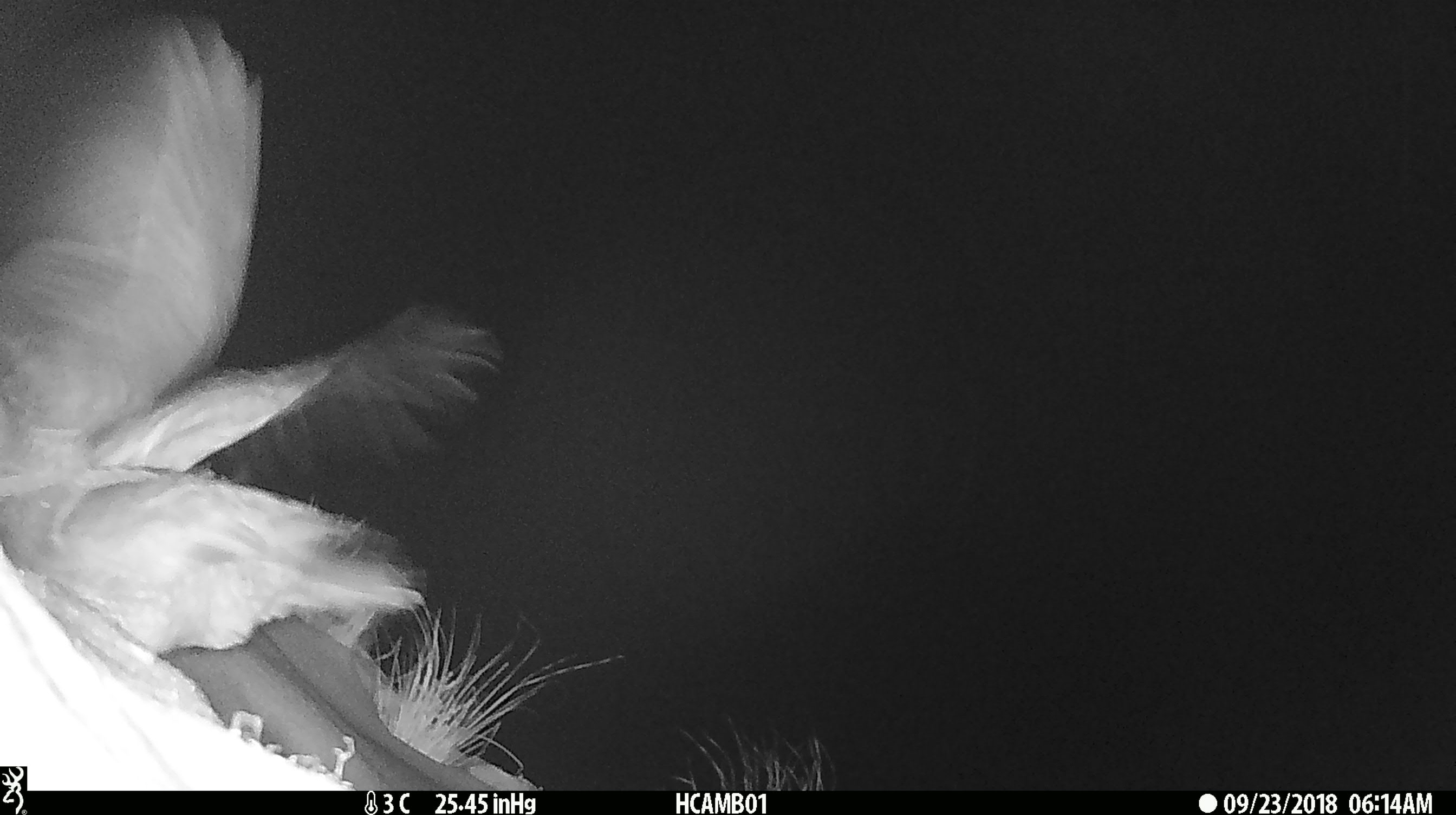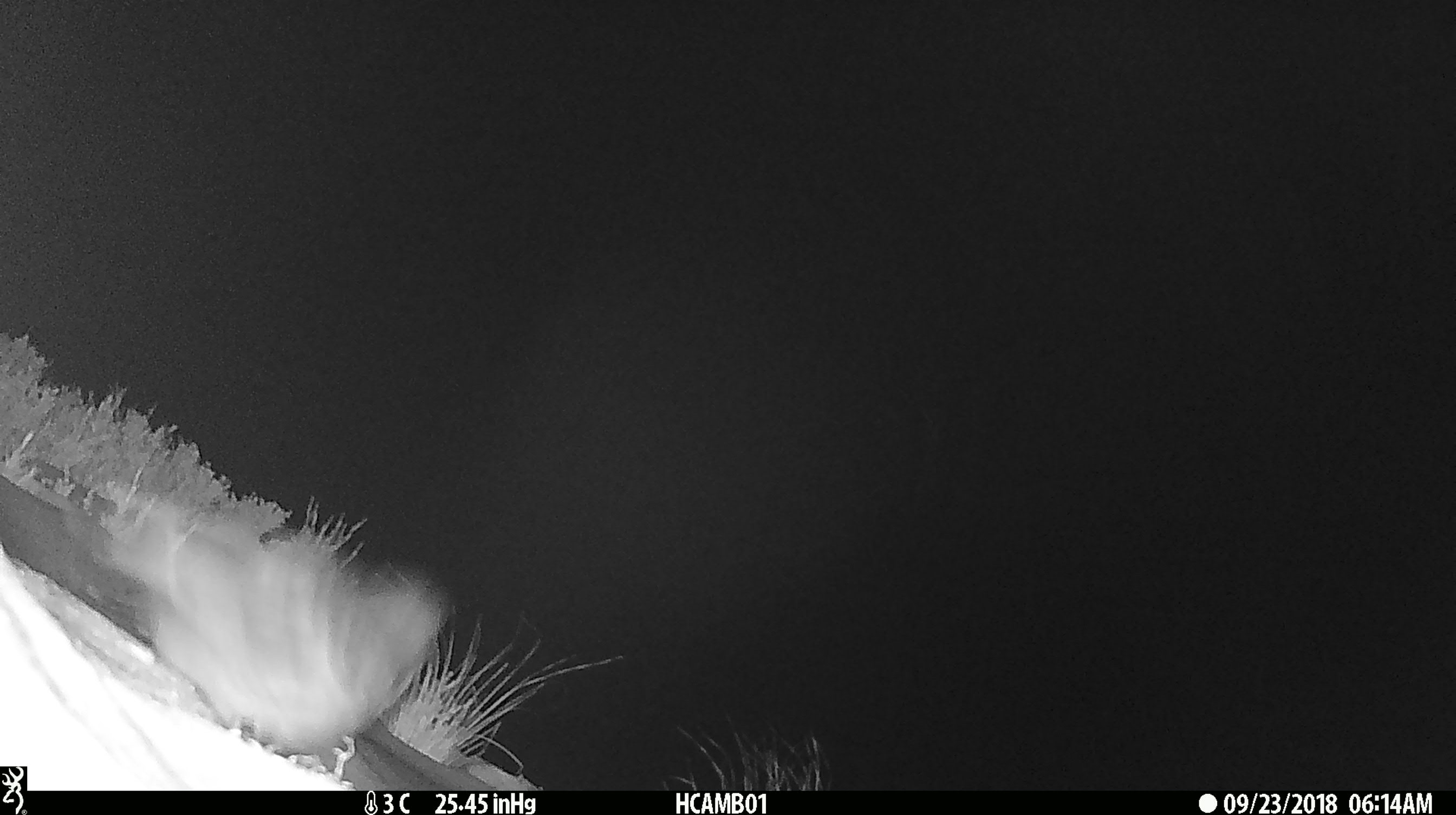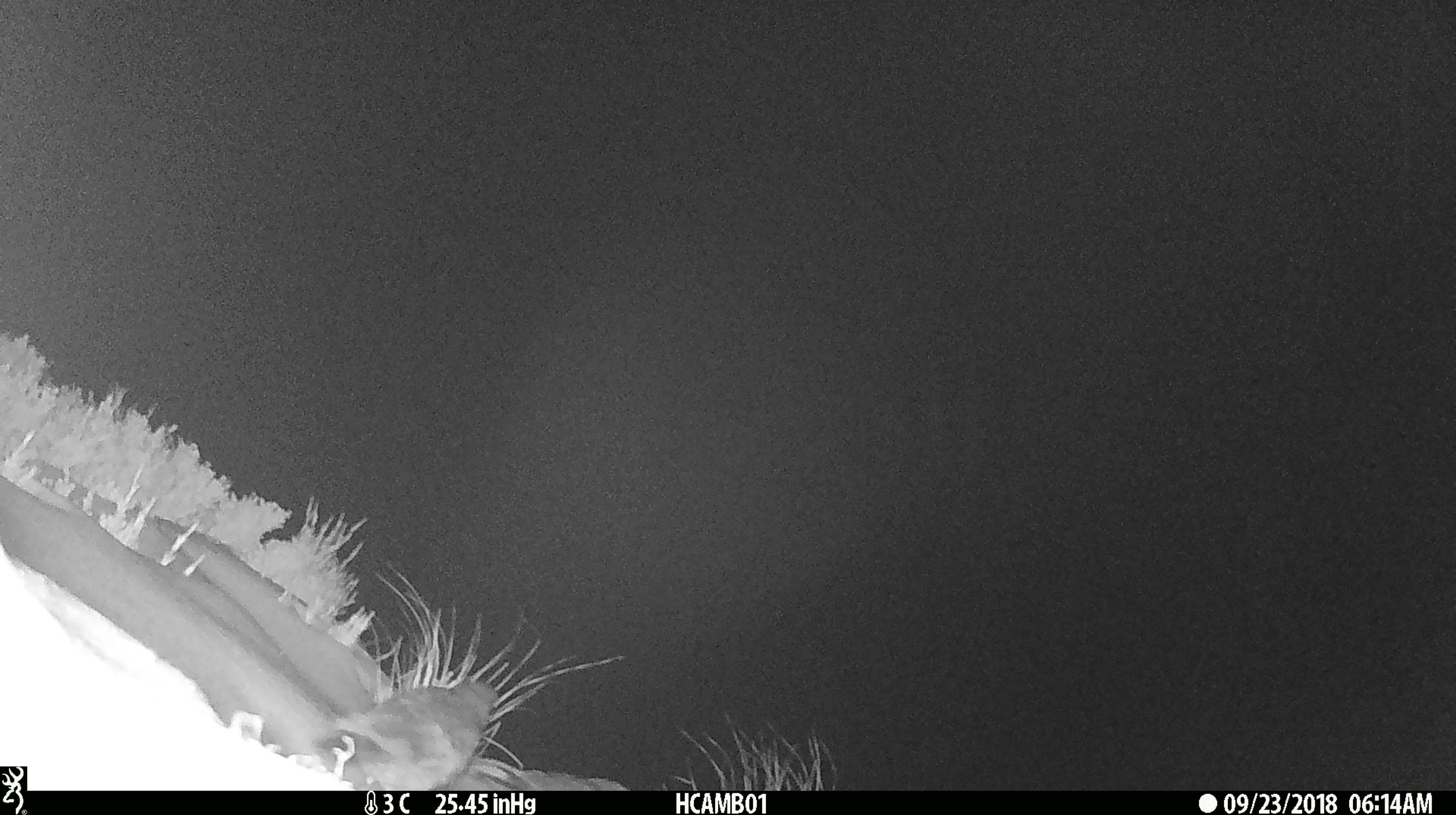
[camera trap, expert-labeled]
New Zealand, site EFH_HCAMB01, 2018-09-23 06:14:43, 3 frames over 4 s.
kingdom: Animalia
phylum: Chordata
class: Aves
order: Psittaciformes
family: Strigopidae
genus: Nestor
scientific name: Nestor notabilis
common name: kea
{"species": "kea (Nestor notabilis)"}